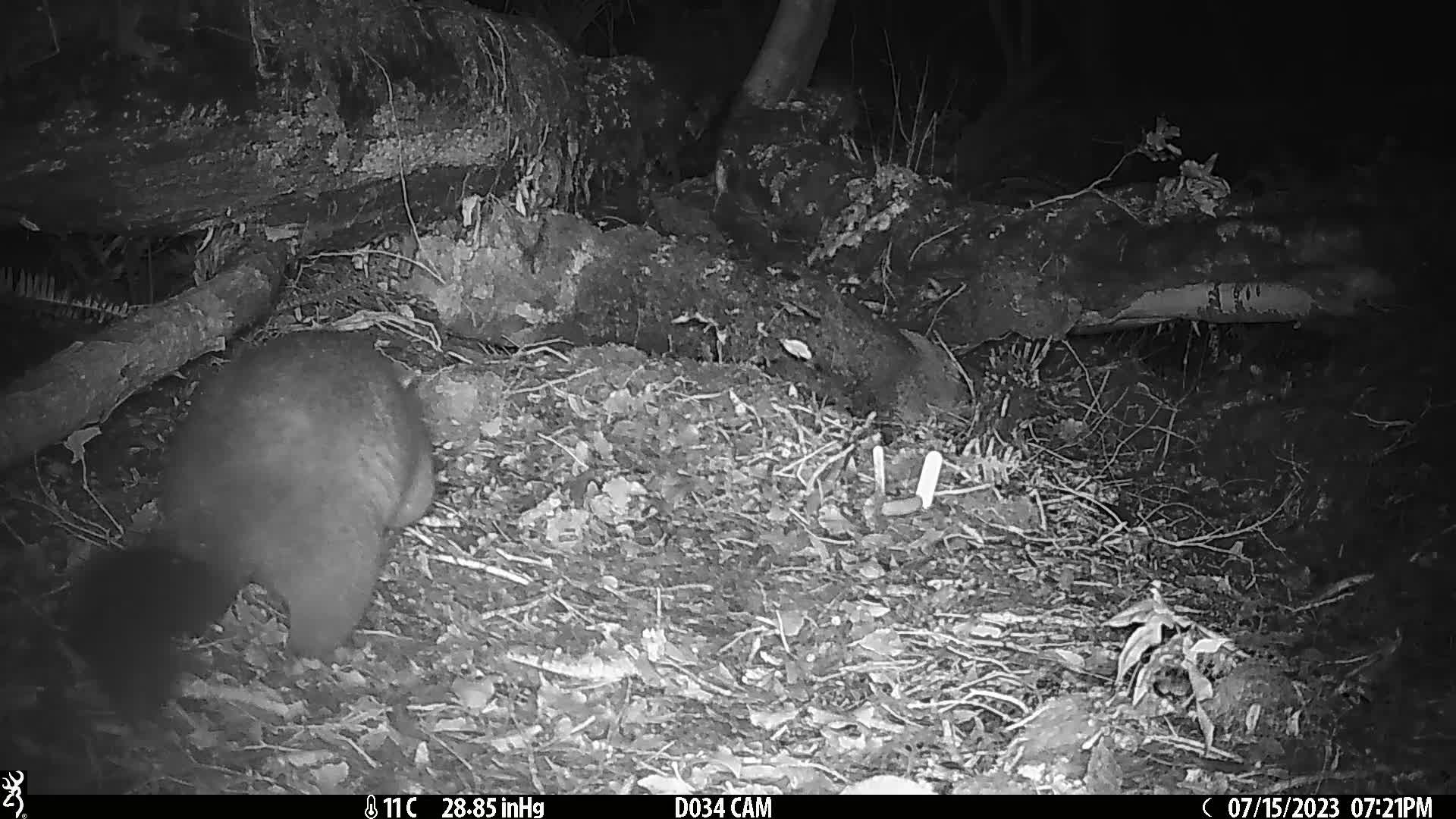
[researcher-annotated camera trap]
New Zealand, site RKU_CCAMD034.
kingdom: Animalia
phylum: Chordata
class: Mammalia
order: Diprotodontia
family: Phalangeridae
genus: Trichosurus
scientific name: Trichosurus vulpecula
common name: common brushtail possum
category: possum